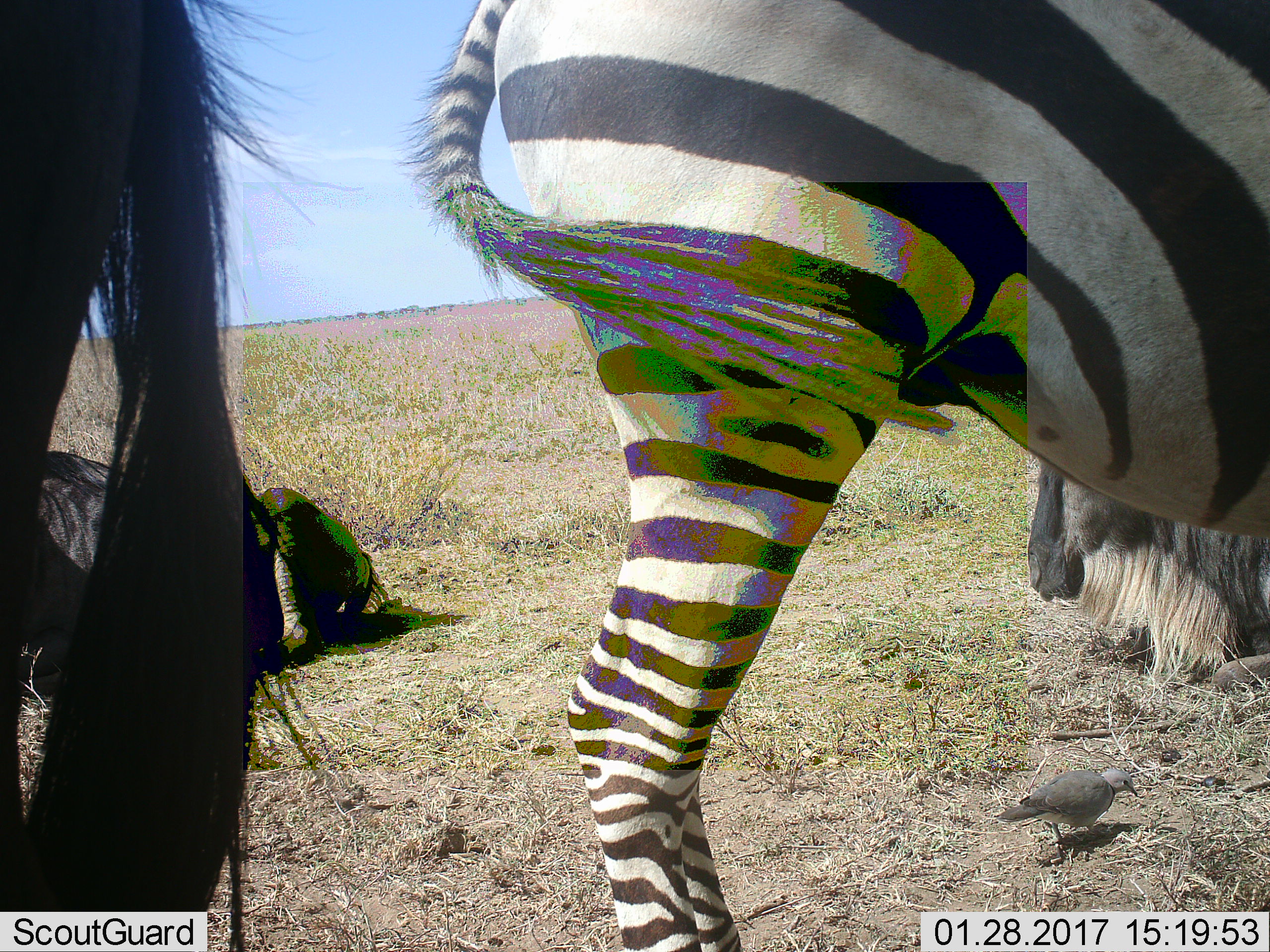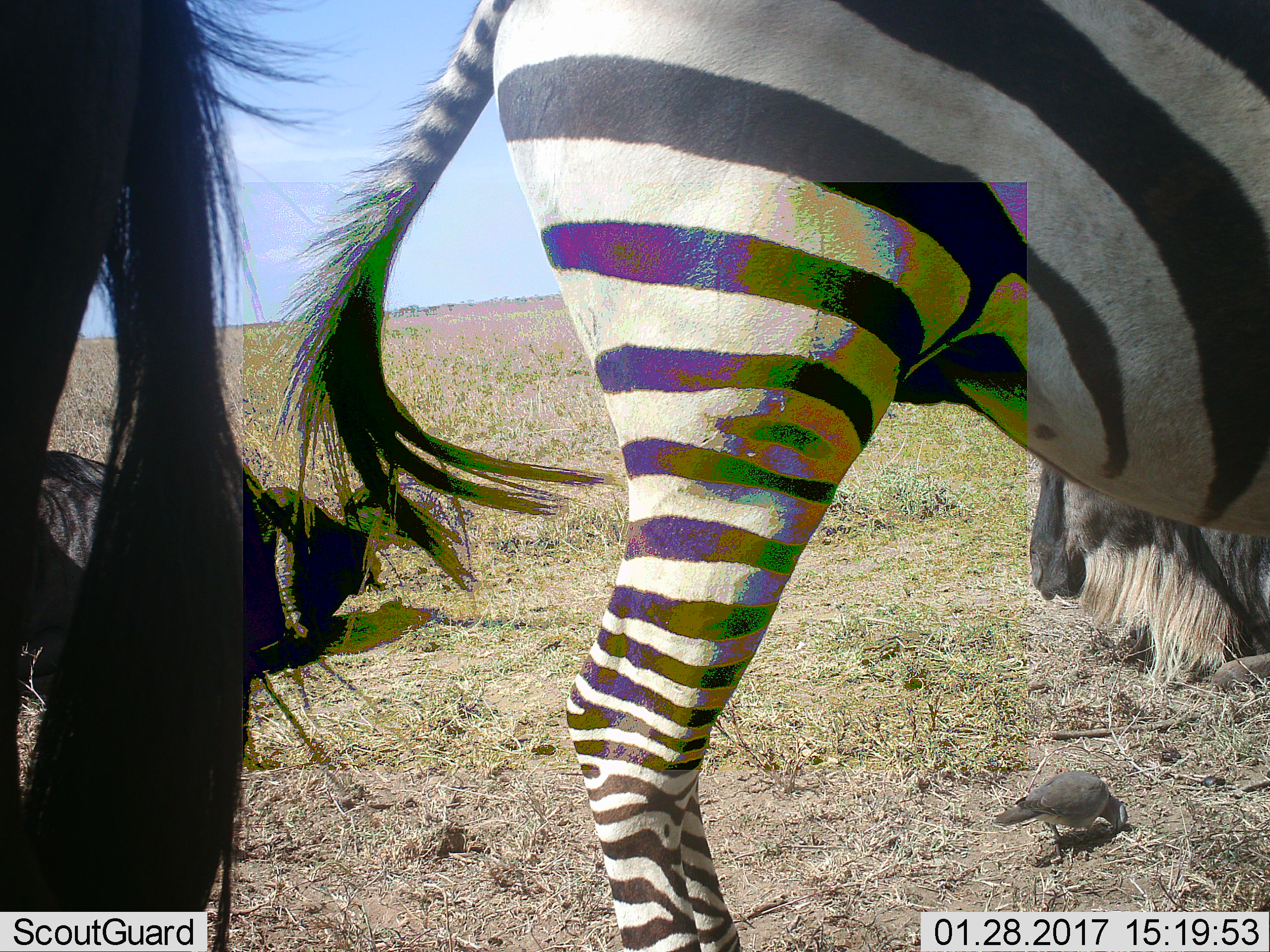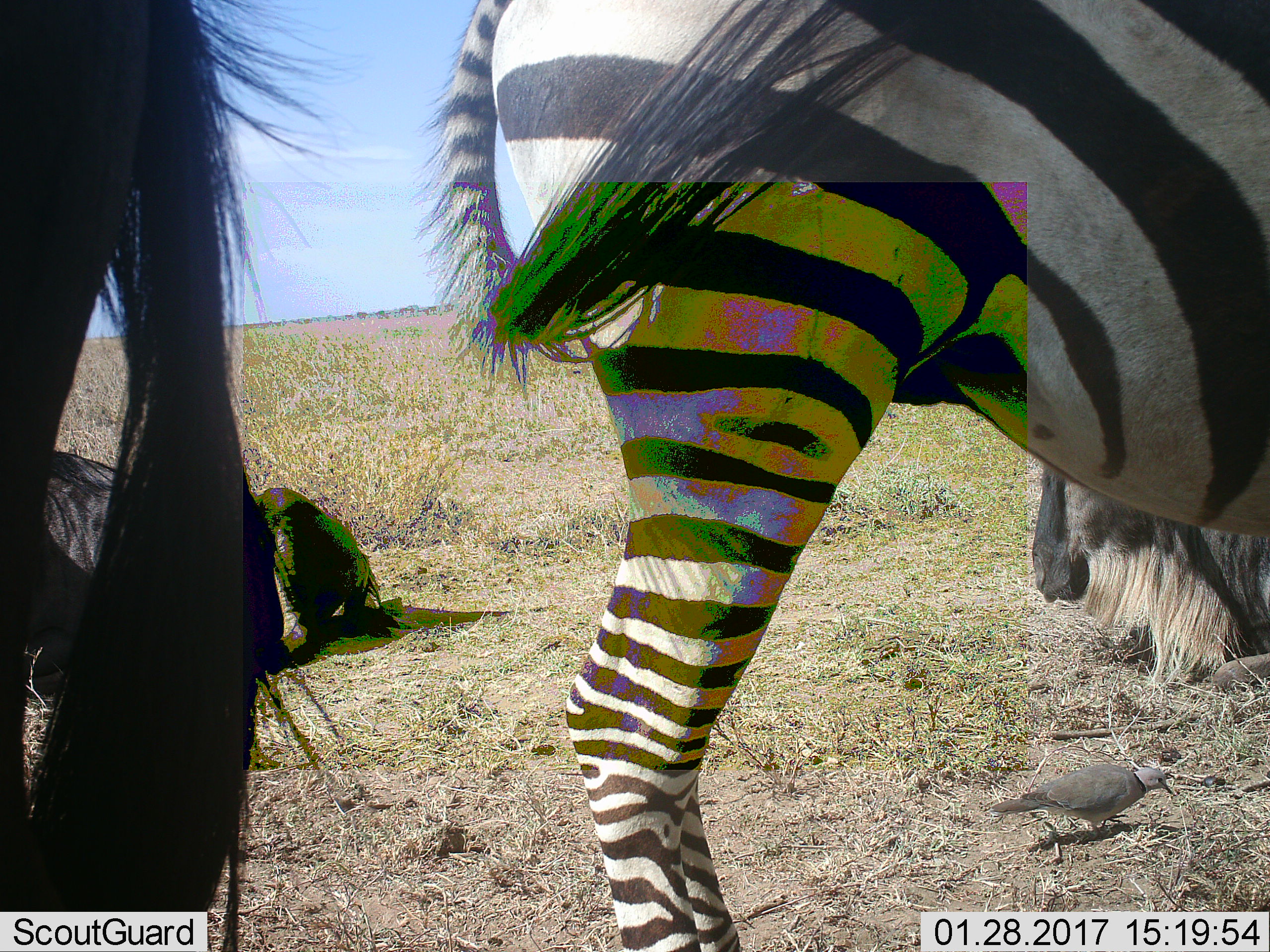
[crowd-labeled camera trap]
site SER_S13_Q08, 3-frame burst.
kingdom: Animalia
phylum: Chordata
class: Mammalia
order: Artiodactyla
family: Bovidae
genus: Connochaetes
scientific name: Connochaetes taurinus taurinus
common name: blue wildebeest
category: wildebeestblue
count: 3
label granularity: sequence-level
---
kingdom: Animalia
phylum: Chordata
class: Mammalia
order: Perissodactyla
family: Equidae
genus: Equus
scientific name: Equus quagga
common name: plains zebra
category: zebraplains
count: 1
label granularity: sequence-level